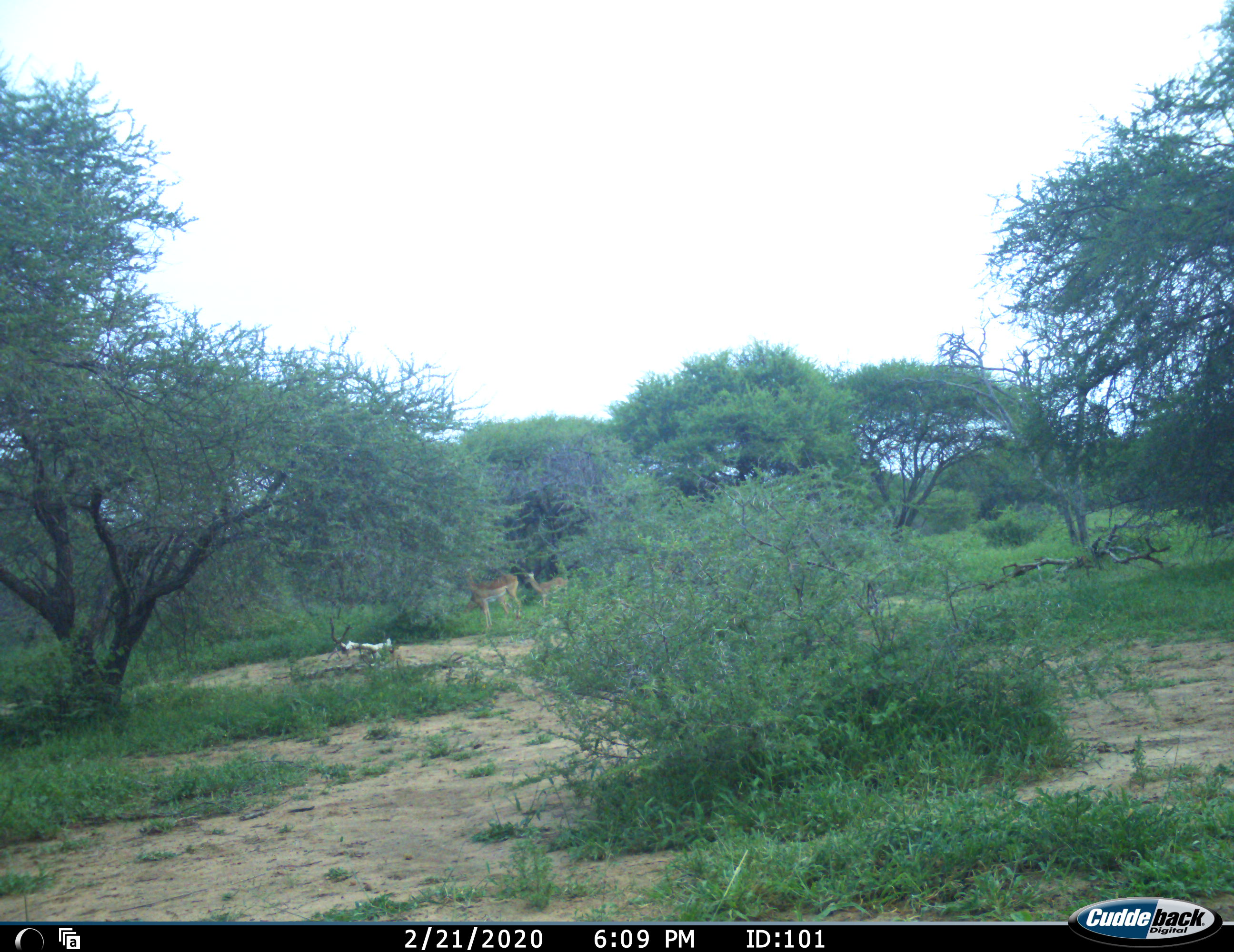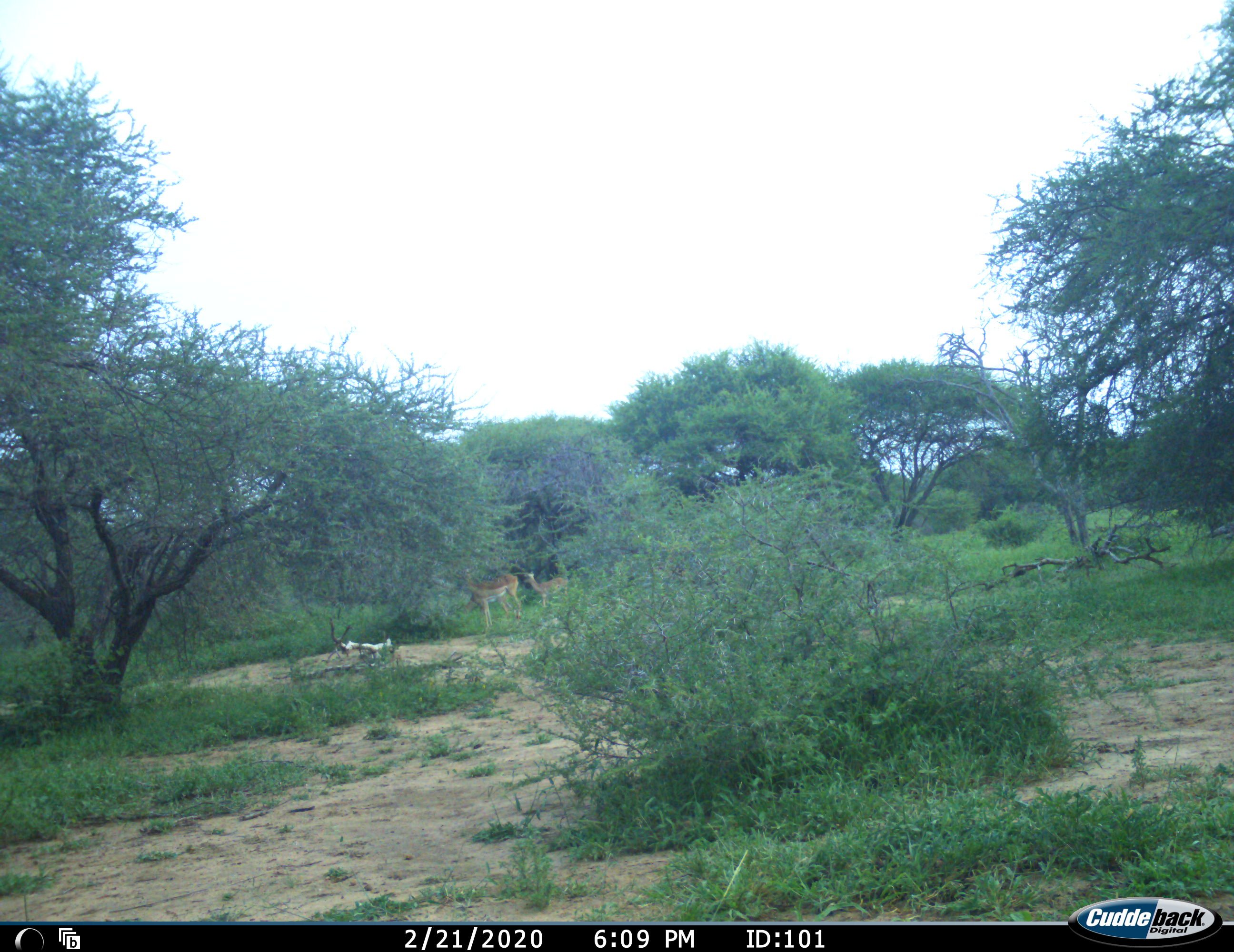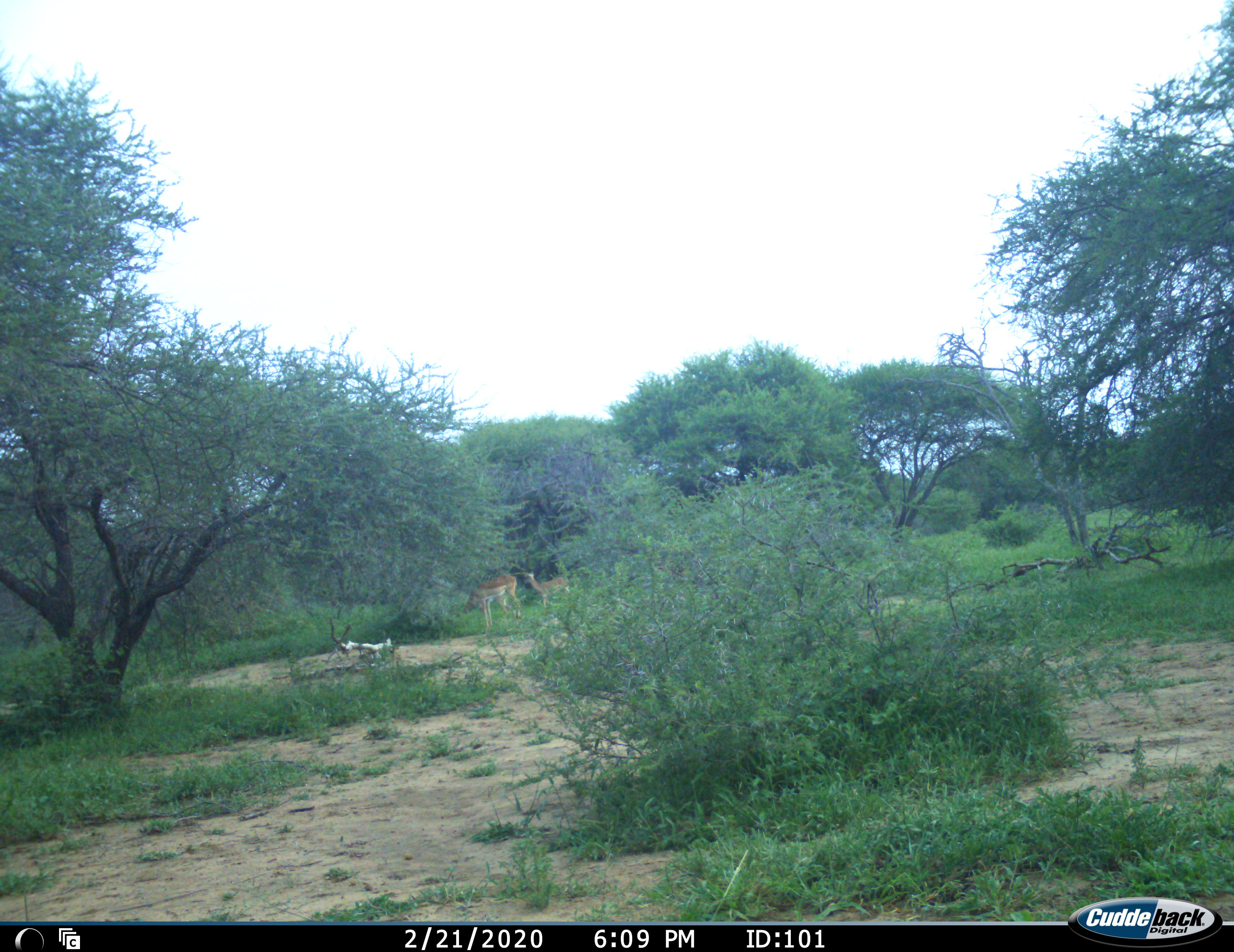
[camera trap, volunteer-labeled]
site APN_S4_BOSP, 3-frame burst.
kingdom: Animalia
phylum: Chordata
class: Mammalia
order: Artiodactyla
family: Bovidae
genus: Aepyceros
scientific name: Aepyceros melampus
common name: impala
Impala (Aepyceros melampus), count 3. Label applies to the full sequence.